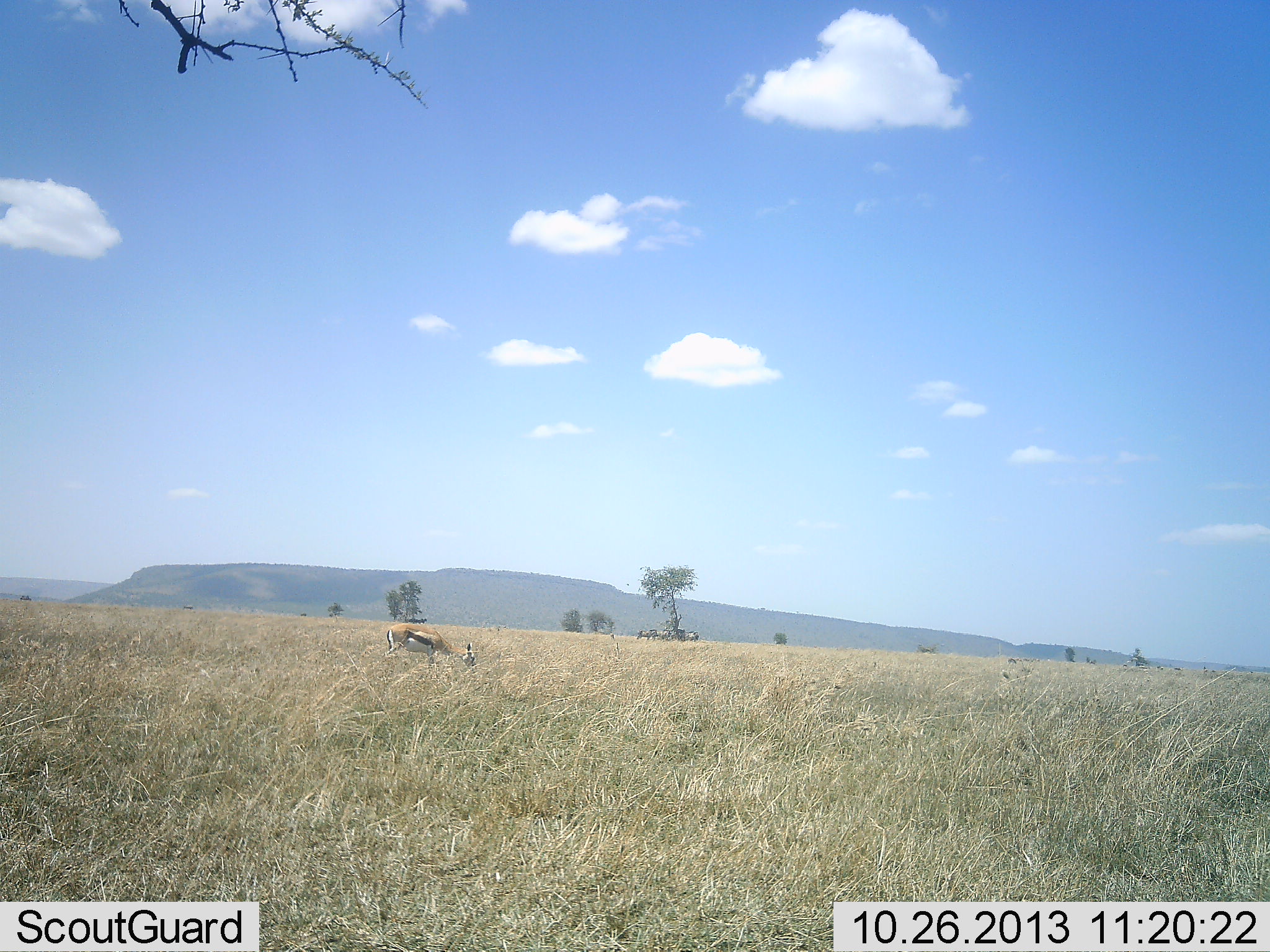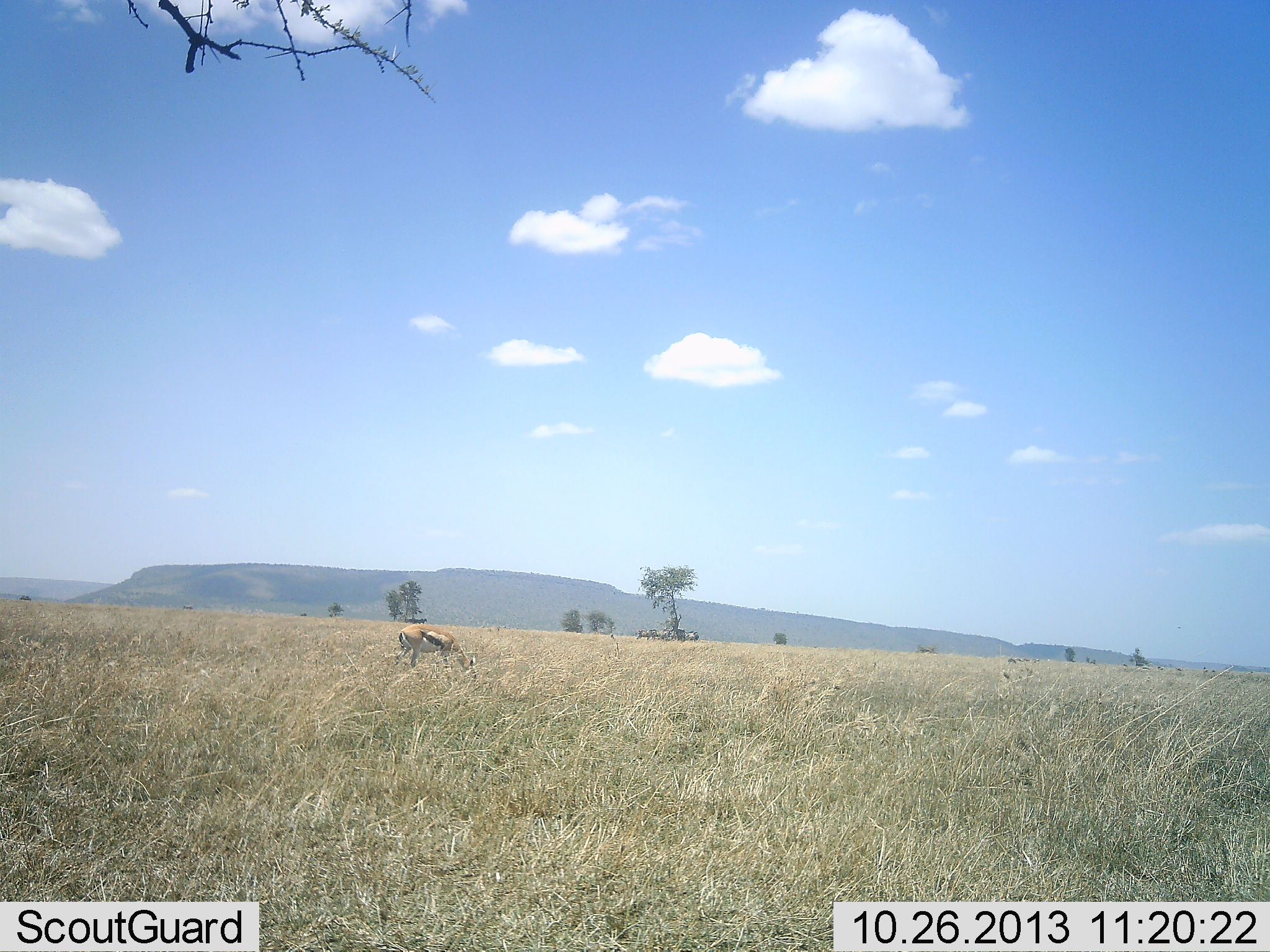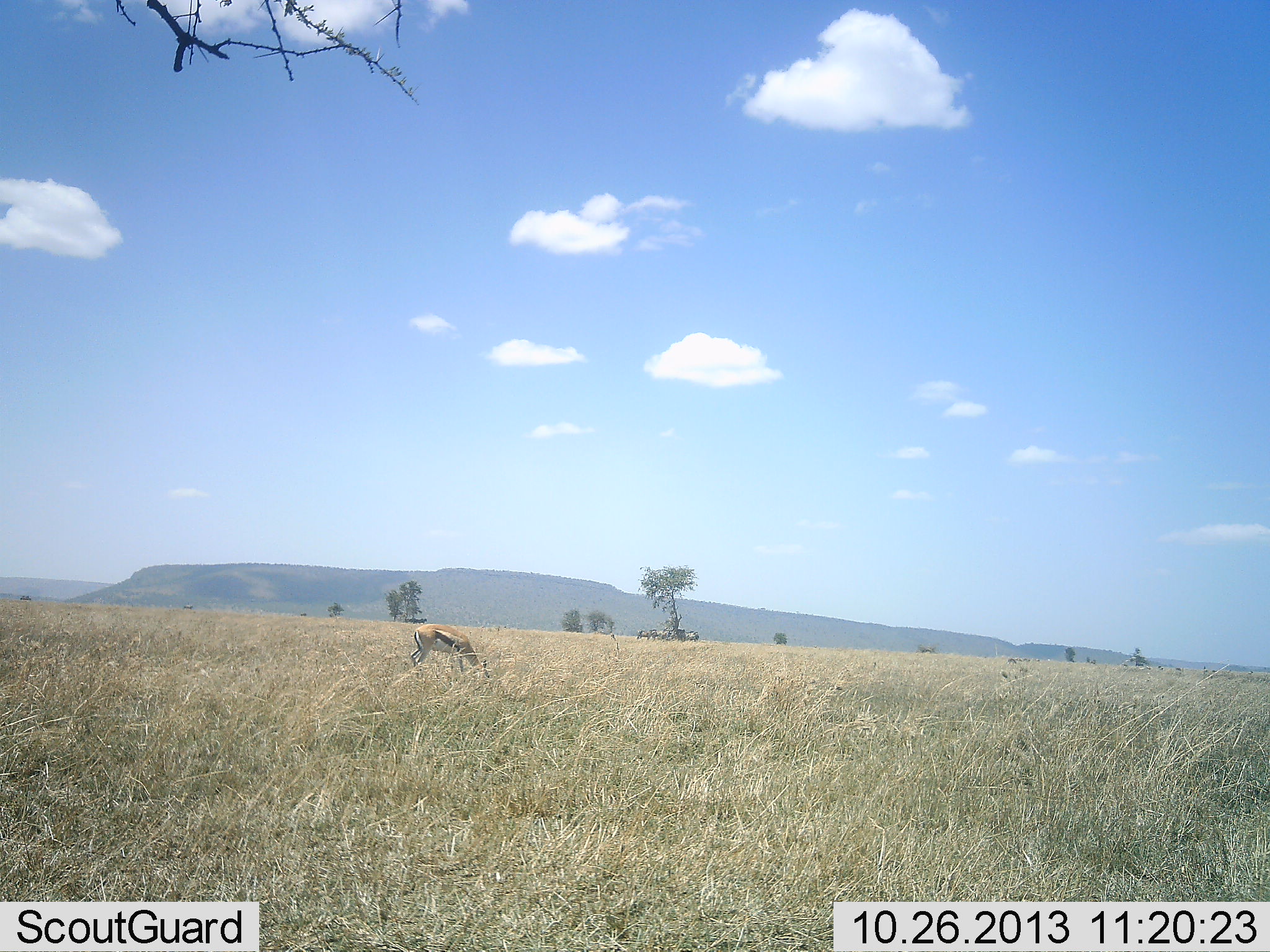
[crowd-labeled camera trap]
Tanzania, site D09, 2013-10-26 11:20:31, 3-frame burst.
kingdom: Animalia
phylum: Chordata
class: Mammalia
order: Artiodactyla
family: Bovidae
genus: Eudorcas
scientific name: Eudorcas thomsonii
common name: thomson's gazelle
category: gazellethomsons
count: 1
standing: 8%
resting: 0%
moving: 19%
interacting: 0%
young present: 0%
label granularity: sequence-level